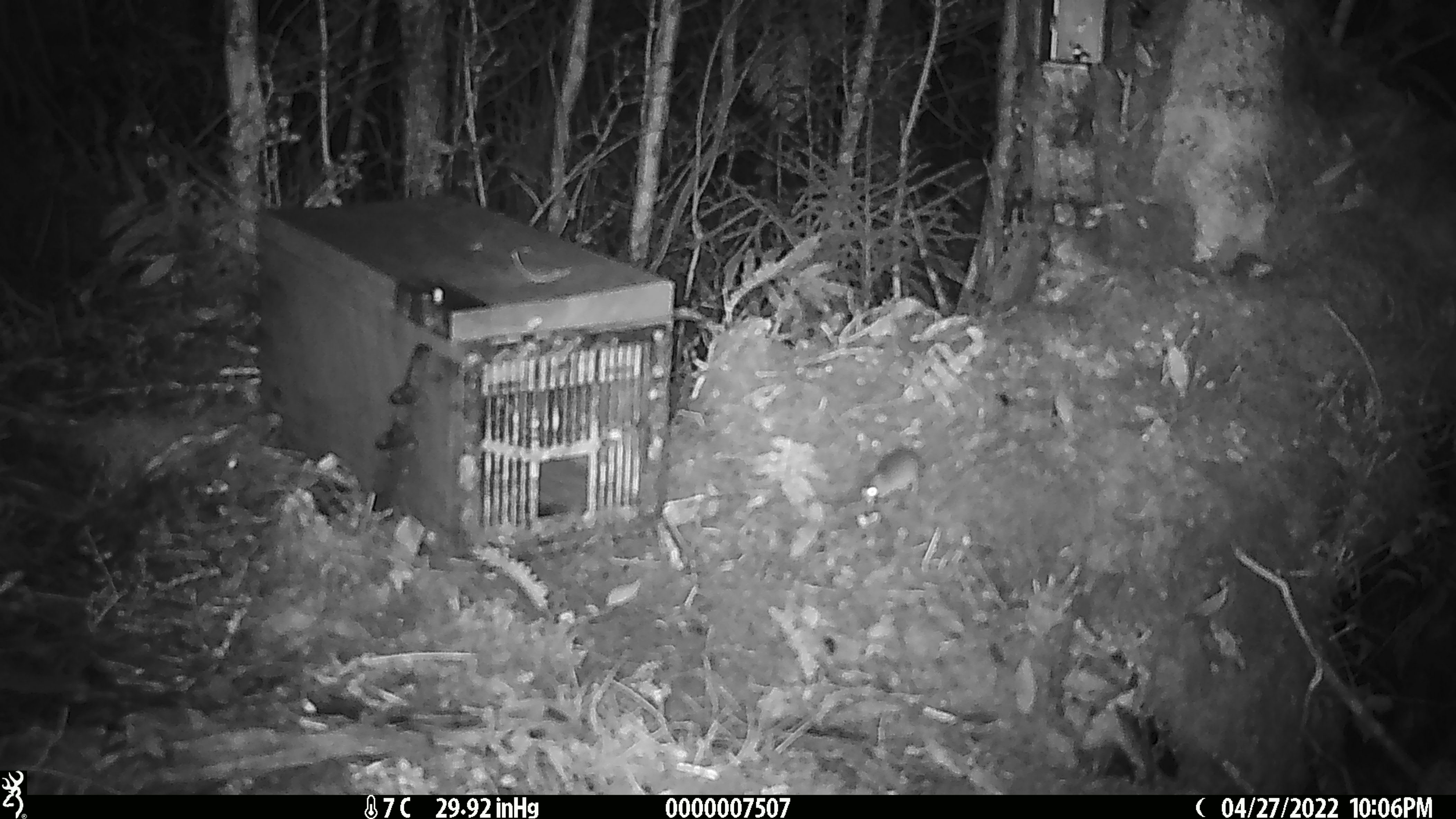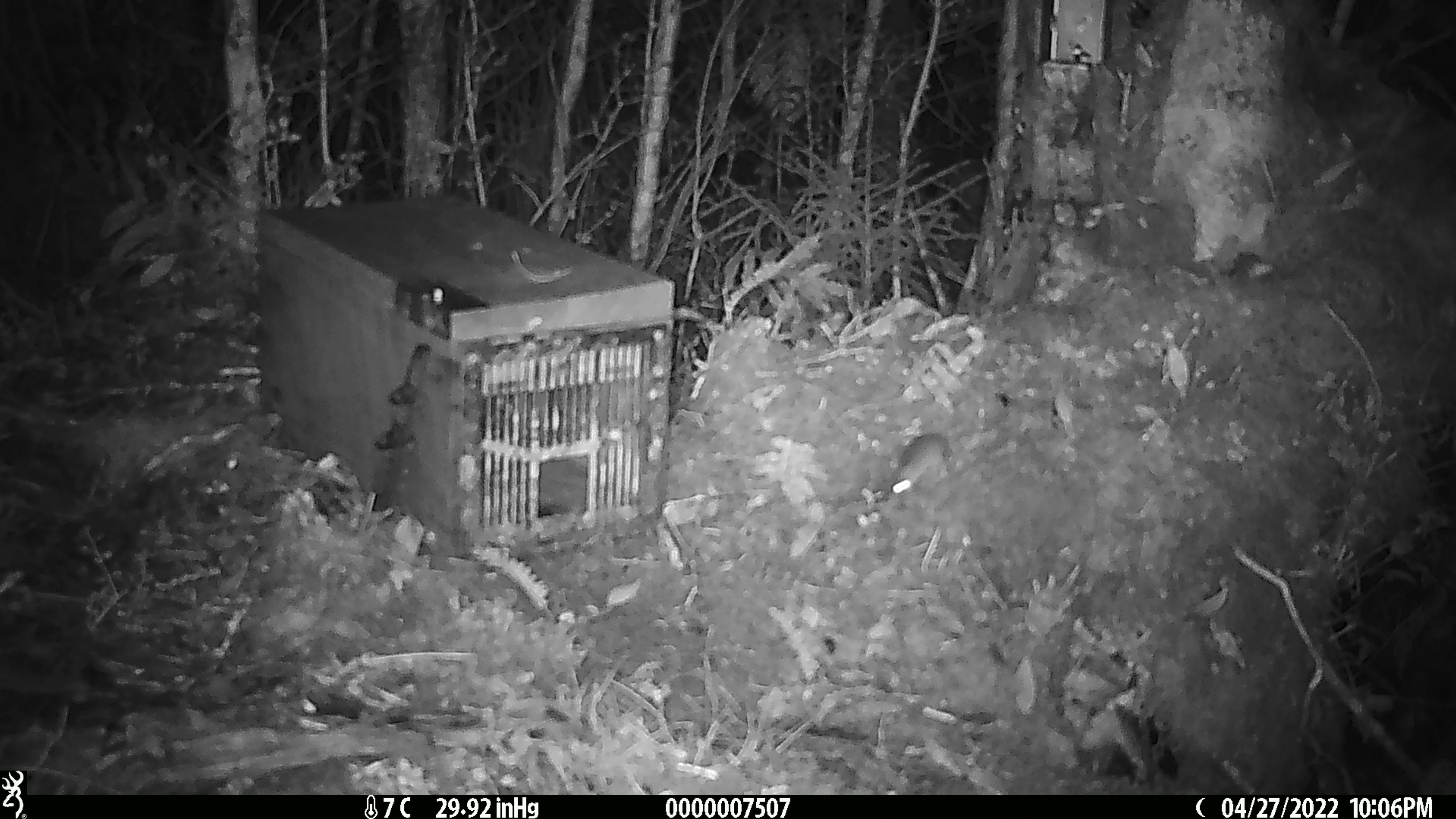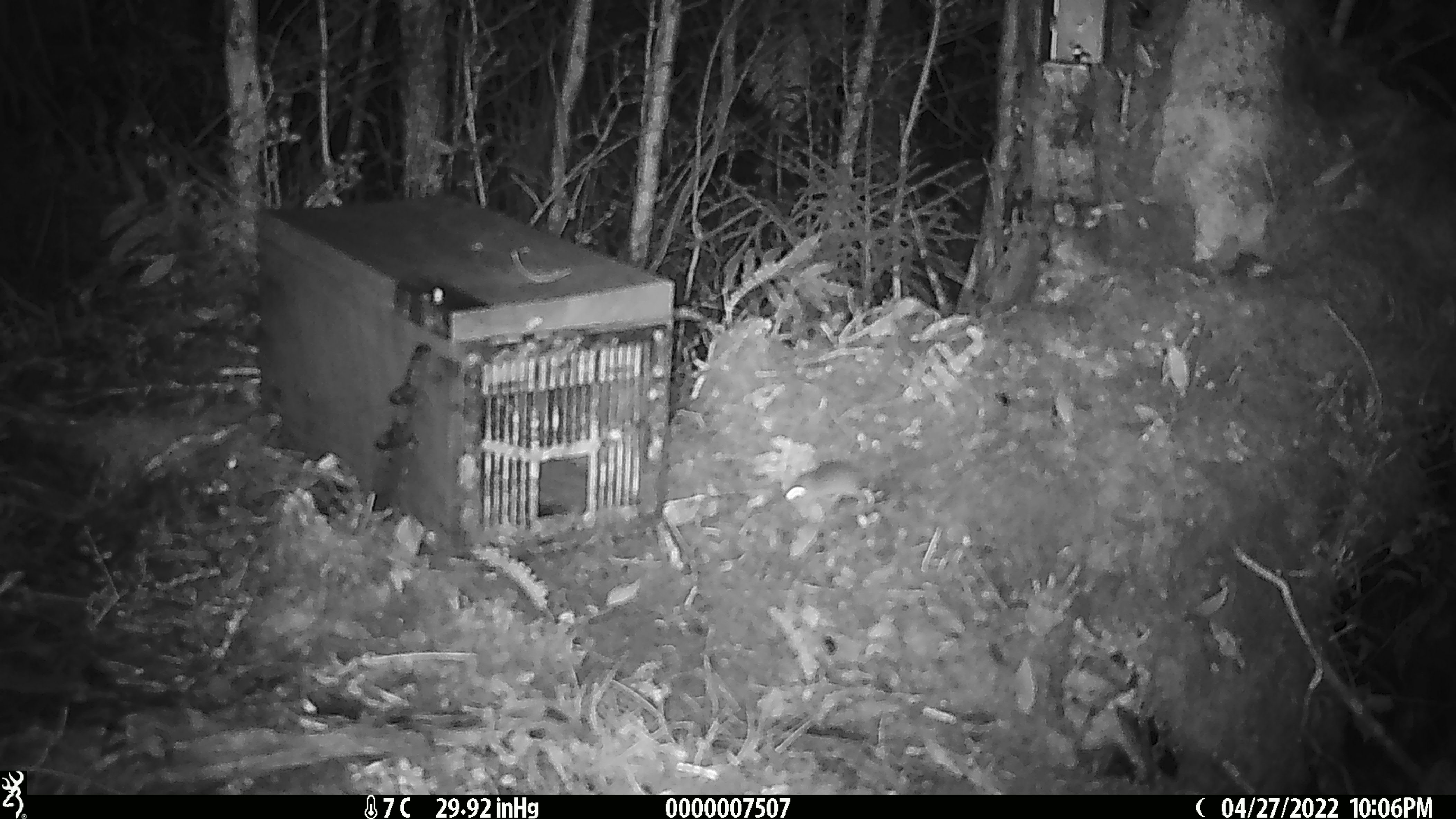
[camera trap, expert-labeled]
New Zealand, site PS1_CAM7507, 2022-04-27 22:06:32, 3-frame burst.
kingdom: Animalia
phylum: Chordata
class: Mammalia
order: Rodentia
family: Muridae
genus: Mus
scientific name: Mus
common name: mouse